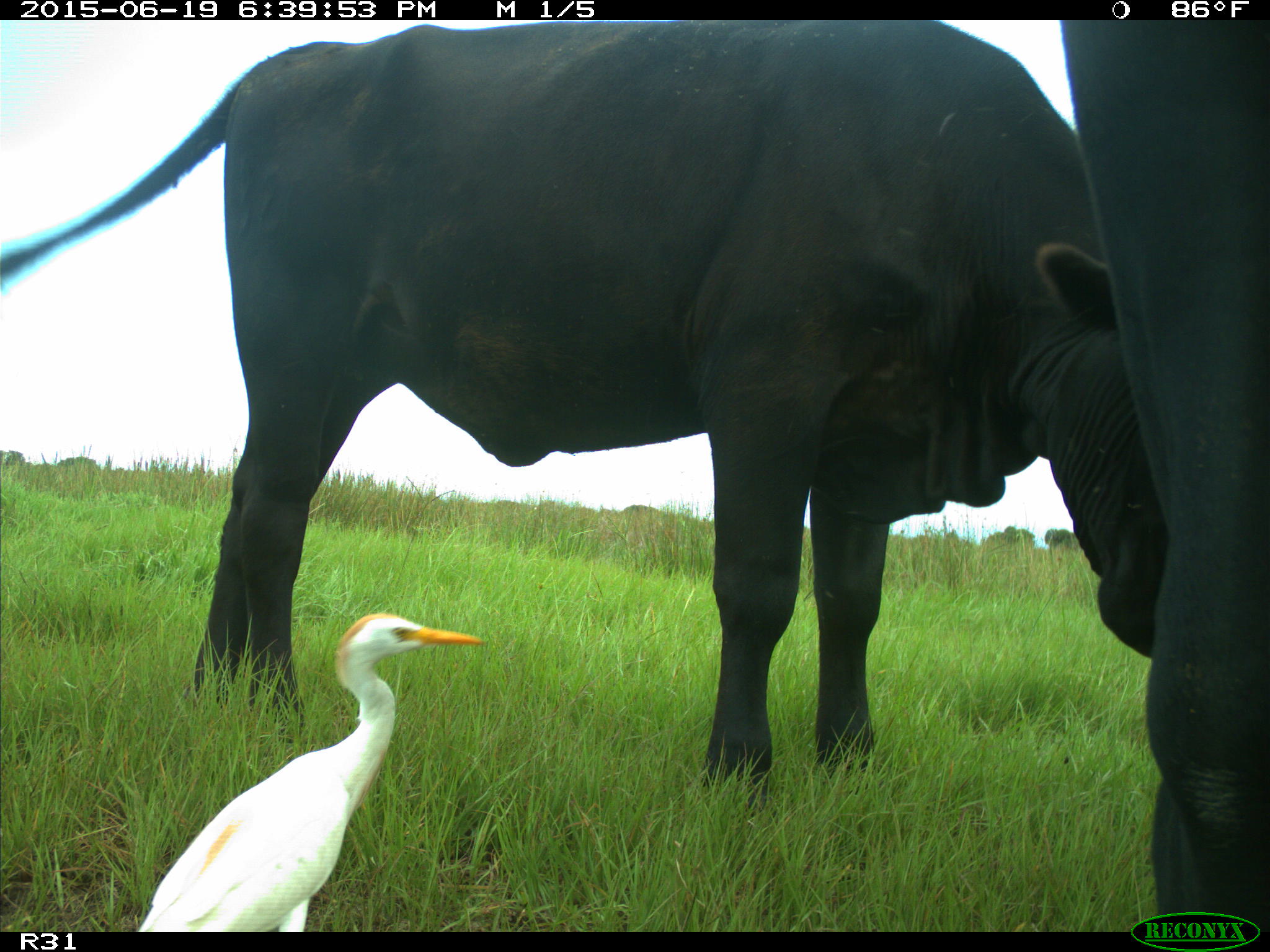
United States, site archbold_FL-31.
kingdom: Animalia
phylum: Chordata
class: Mammalia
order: Artiodactyla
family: Bovidae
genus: Bos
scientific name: Bos taurus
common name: domestic cow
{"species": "Bos taurus (domestic cow)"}